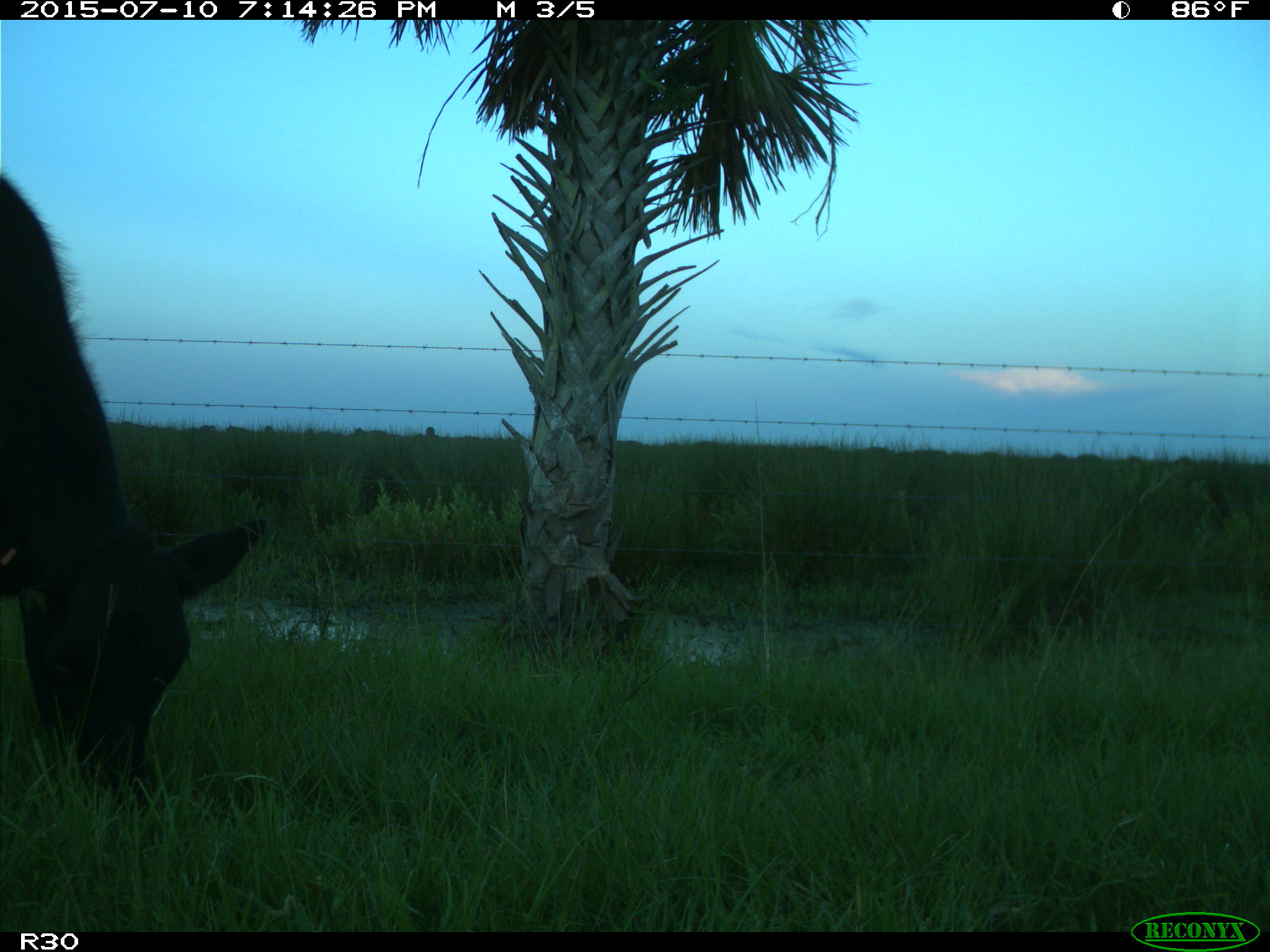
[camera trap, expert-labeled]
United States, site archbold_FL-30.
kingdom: Animalia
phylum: Chordata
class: Mammalia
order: Artiodactyla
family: Bovidae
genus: Bos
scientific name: Bos taurus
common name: domestic cow